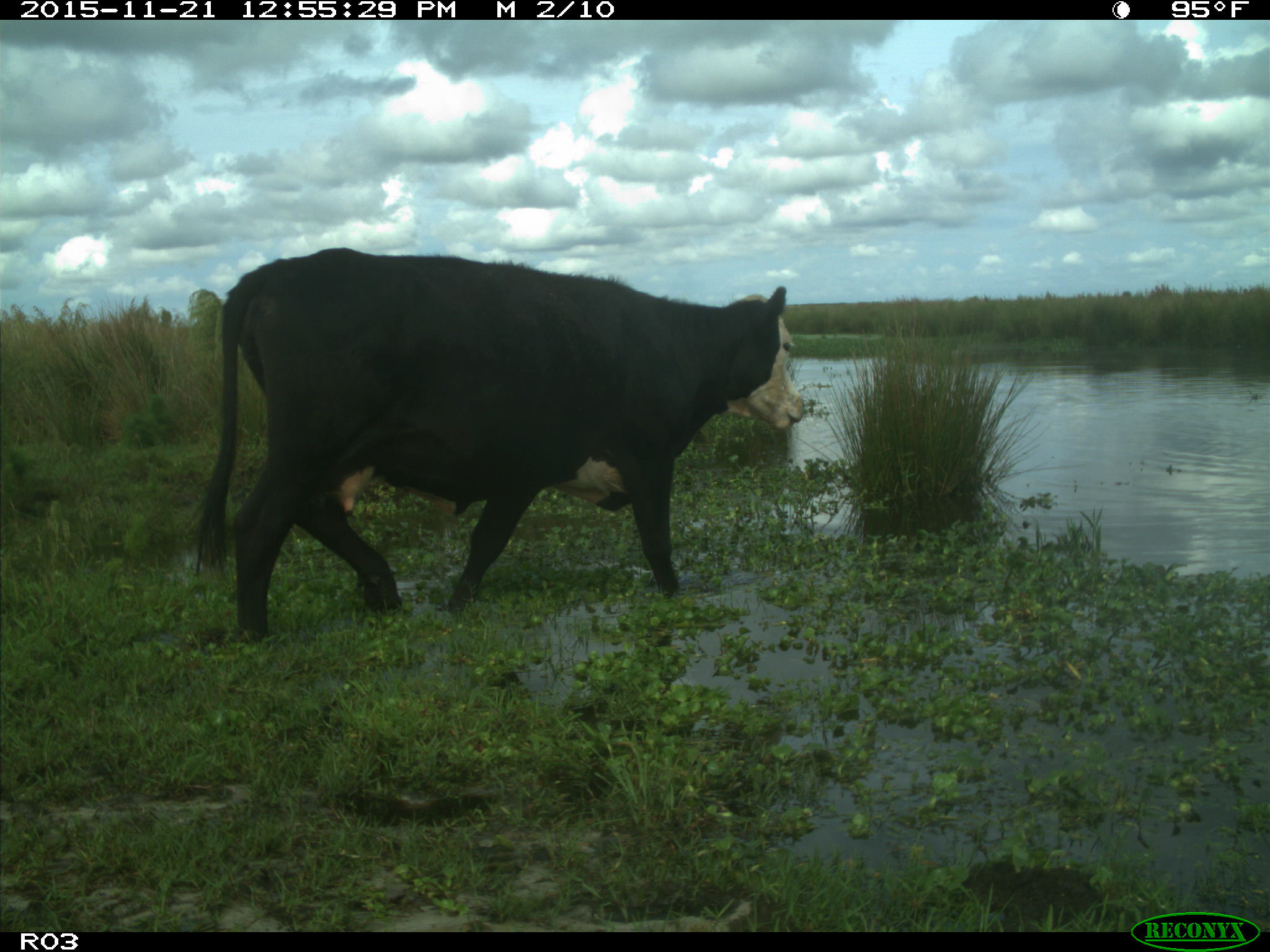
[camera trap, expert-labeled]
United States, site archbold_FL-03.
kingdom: Animalia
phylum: Chordata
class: Mammalia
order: Artiodactyla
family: Bovidae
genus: Bos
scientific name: Bos taurus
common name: domestic cow